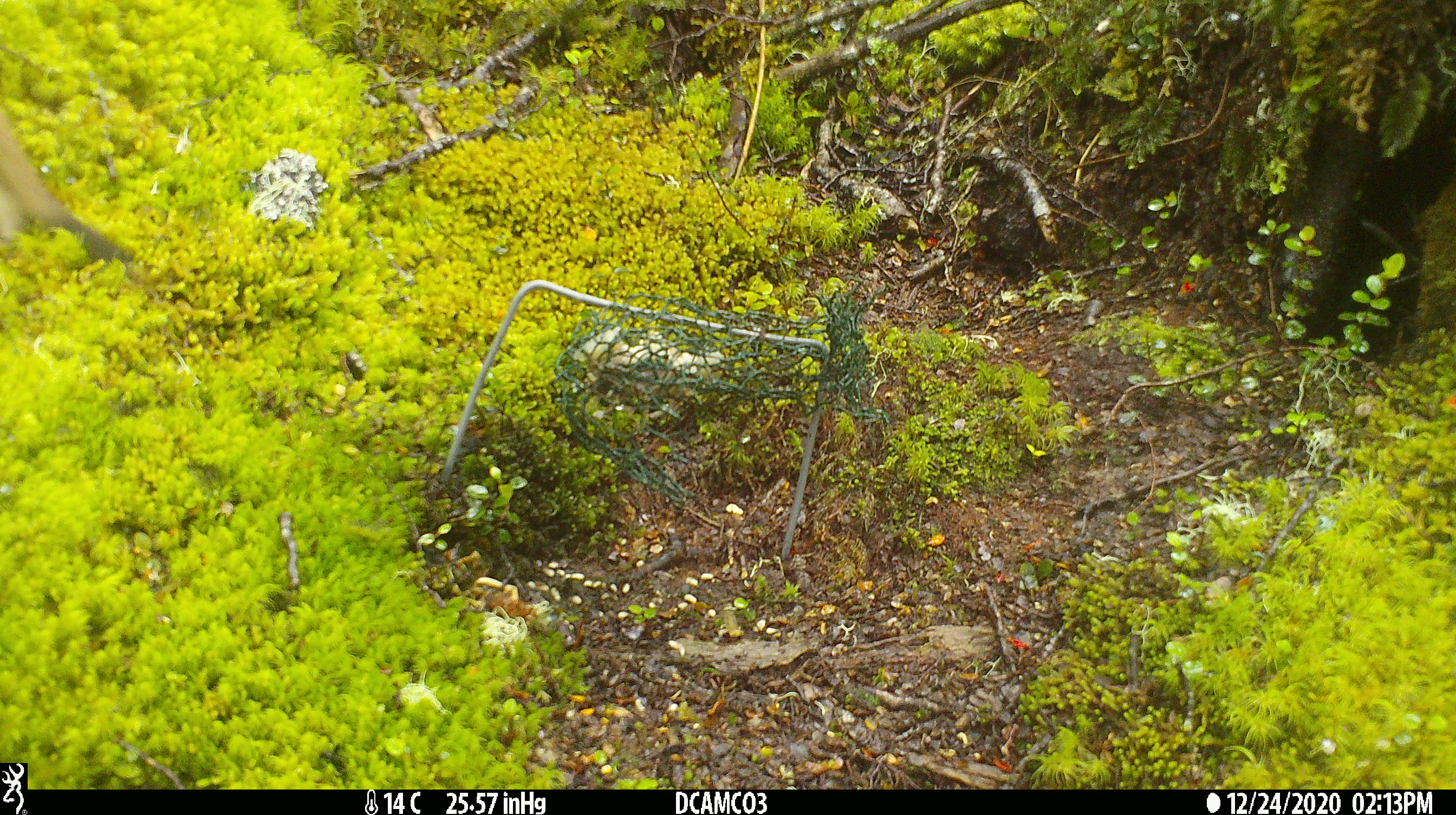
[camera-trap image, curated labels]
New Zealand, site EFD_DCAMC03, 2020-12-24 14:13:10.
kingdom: Animalia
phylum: Chordata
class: Mammalia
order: Carnivora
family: Mustelidae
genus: Mustela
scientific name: Mustela erminea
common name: stoat